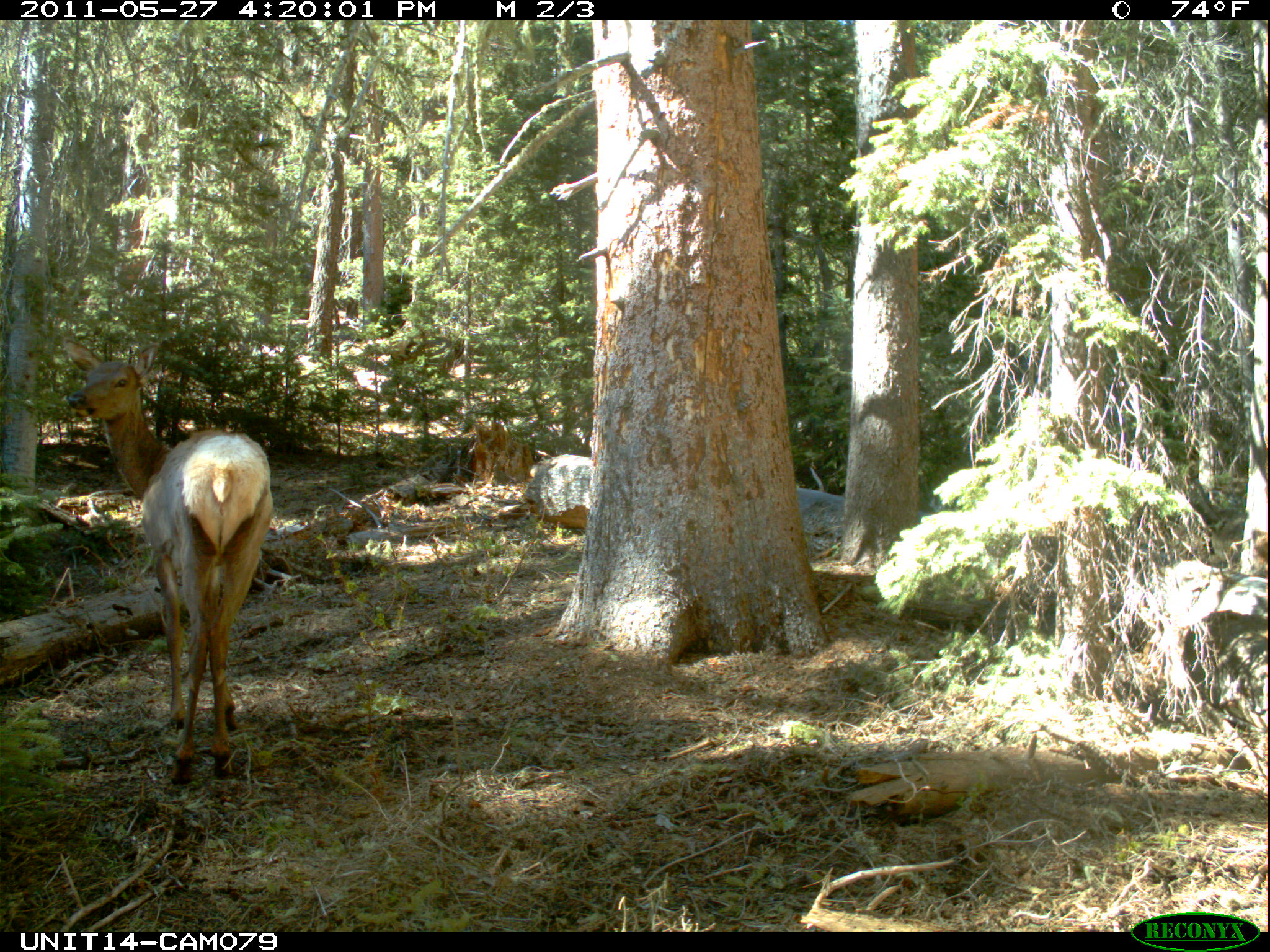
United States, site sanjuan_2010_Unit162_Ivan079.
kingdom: Animalia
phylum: Chordata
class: Mammalia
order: Artiodactyla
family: Cervidae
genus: Cervus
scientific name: Cervus elaphus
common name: red deer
Cervus elaphus (red deer).